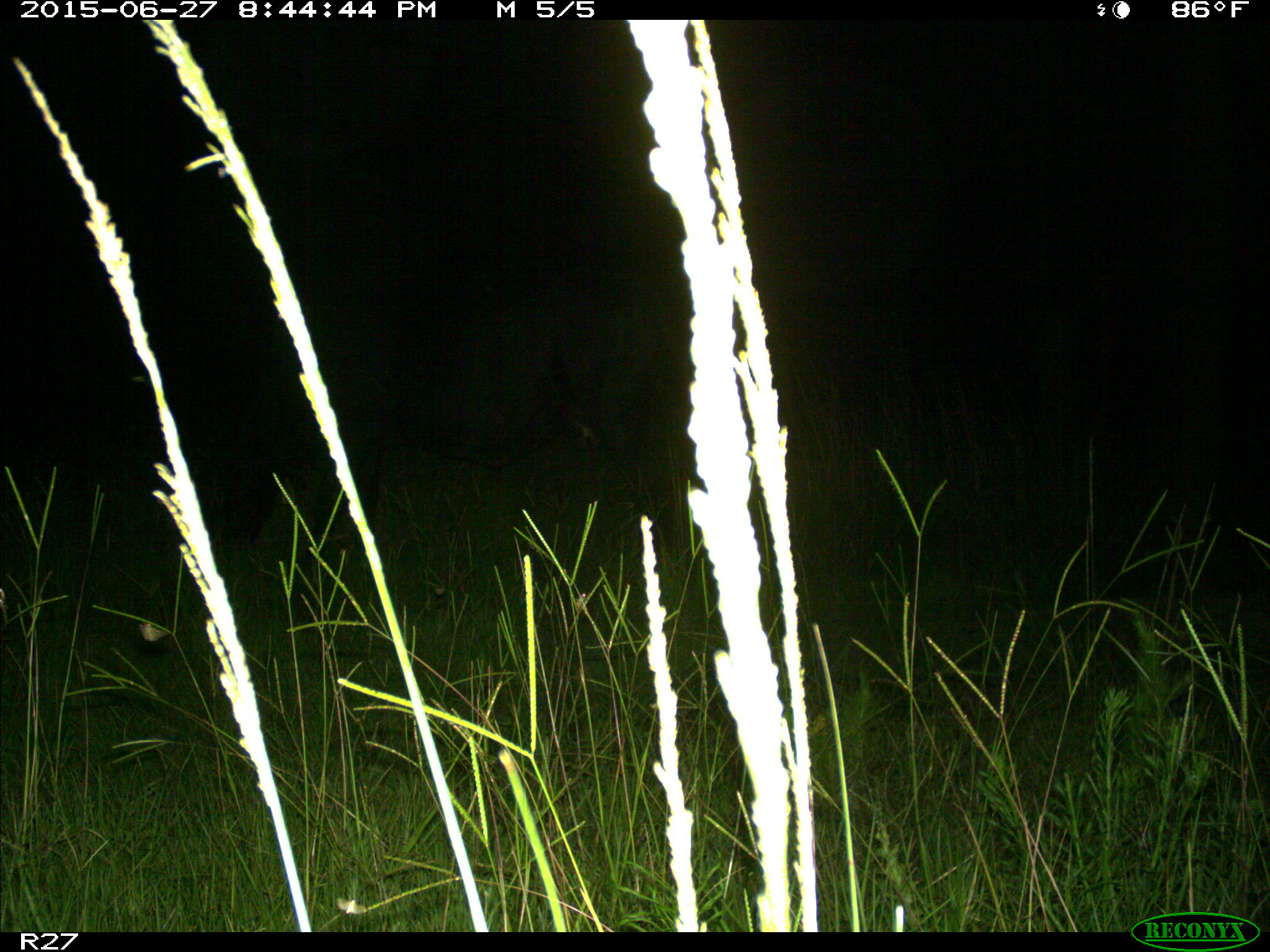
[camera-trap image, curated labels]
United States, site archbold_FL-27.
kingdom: Animalia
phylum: Chordata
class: Mammalia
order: Artiodactyla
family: Bovidae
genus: Bos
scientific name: Bos taurus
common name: domestic cow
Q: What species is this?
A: Bos taurus (domestic cow).